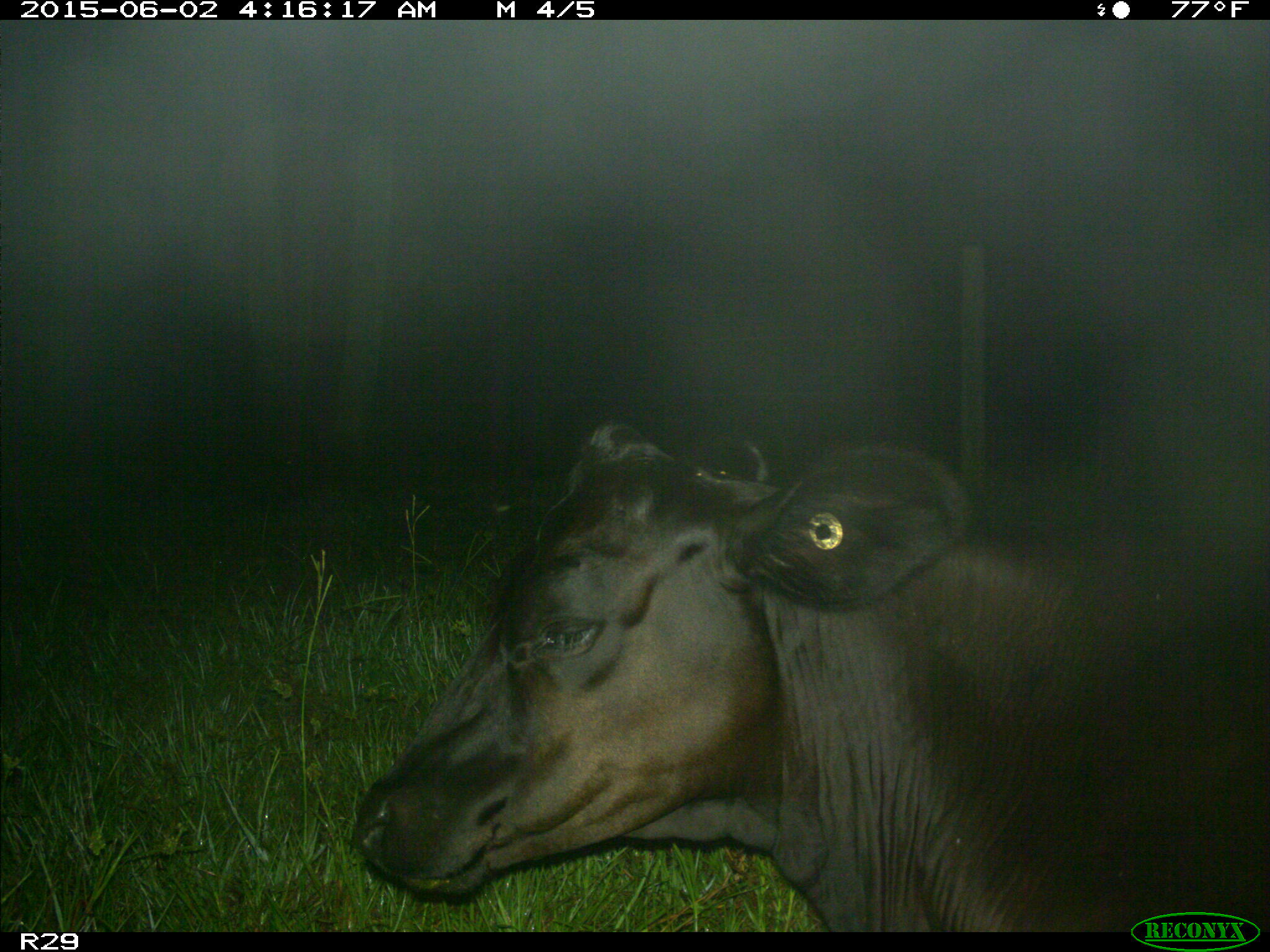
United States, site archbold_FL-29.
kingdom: Animalia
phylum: Chordata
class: Mammalia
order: Artiodactyla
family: Bovidae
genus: Bos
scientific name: Bos taurus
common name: domestic cow